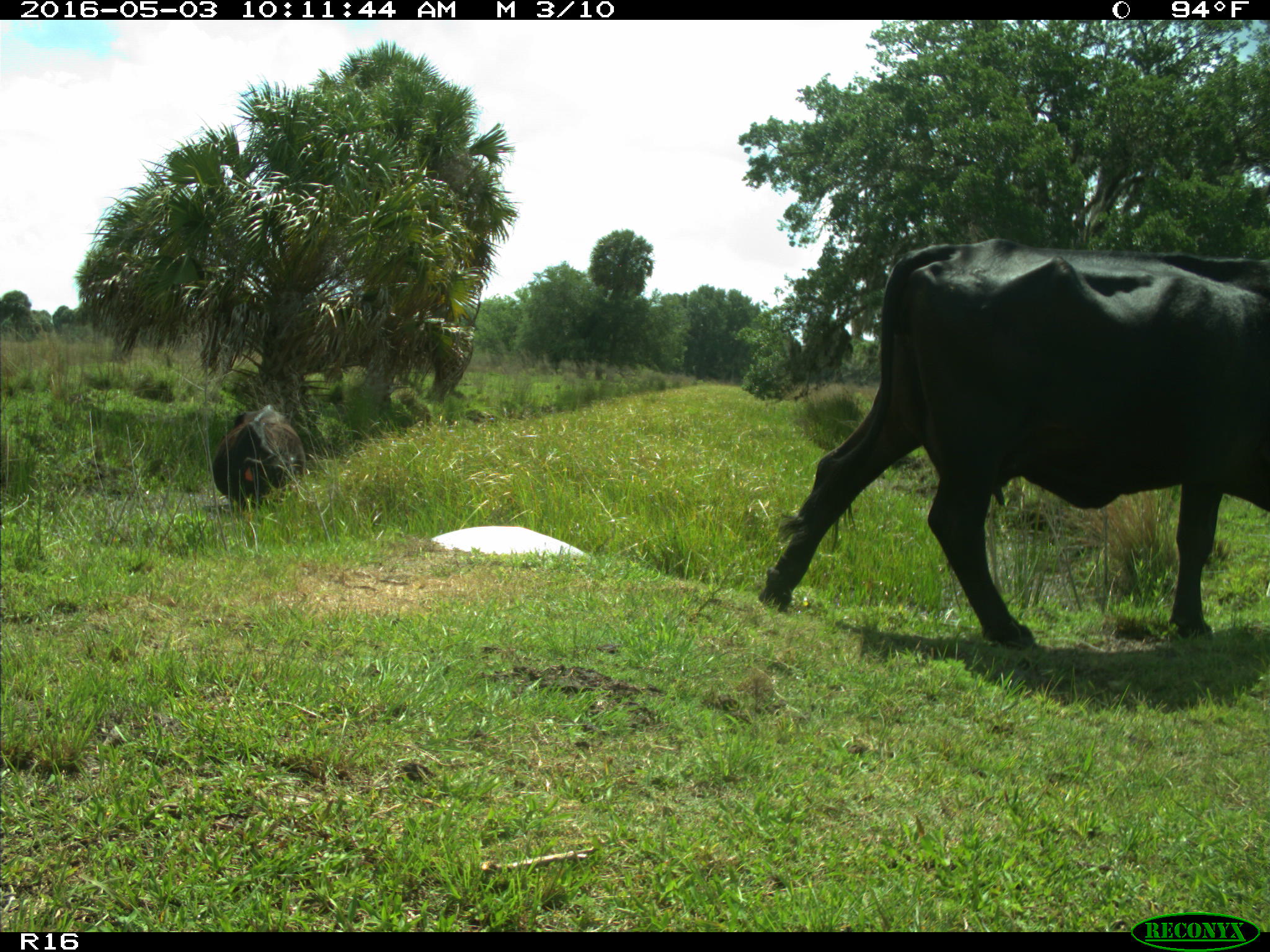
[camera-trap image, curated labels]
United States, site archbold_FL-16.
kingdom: Animalia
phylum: Chordata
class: Mammalia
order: Artiodactyla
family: Bovidae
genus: Bos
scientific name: Bos taurus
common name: domestic cow